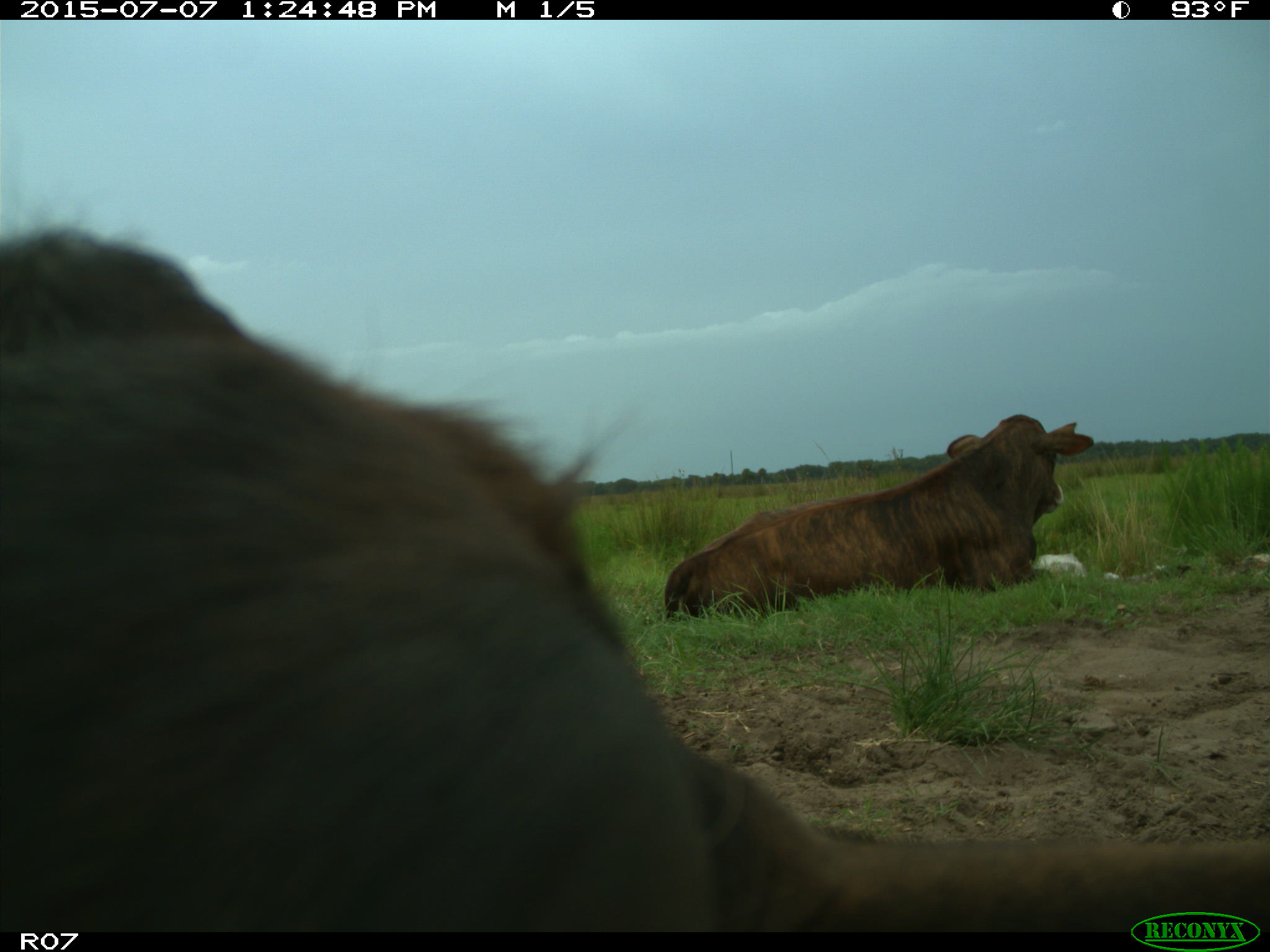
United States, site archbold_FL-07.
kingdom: Animalia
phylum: Chordata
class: Mammalia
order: Artiodactyla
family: Bovidae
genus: Bos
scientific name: Bos taurus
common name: domestic cow